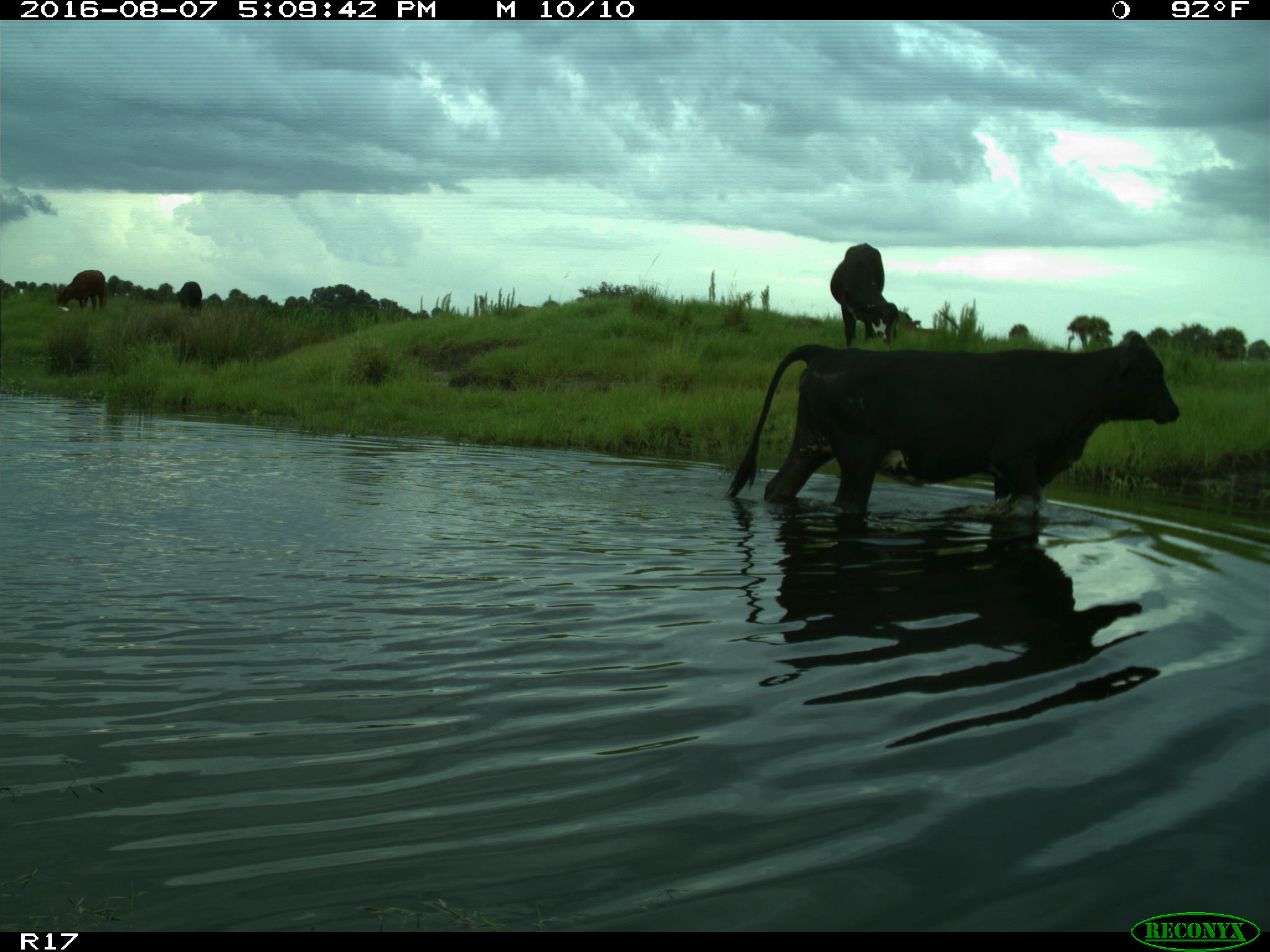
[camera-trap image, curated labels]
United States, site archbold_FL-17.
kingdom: Animalia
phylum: Chordata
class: Mammalia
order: Artiodactyla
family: Bovidae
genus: Bos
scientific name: Bos taurus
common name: domestic cow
Bos taurus (domestic cow).